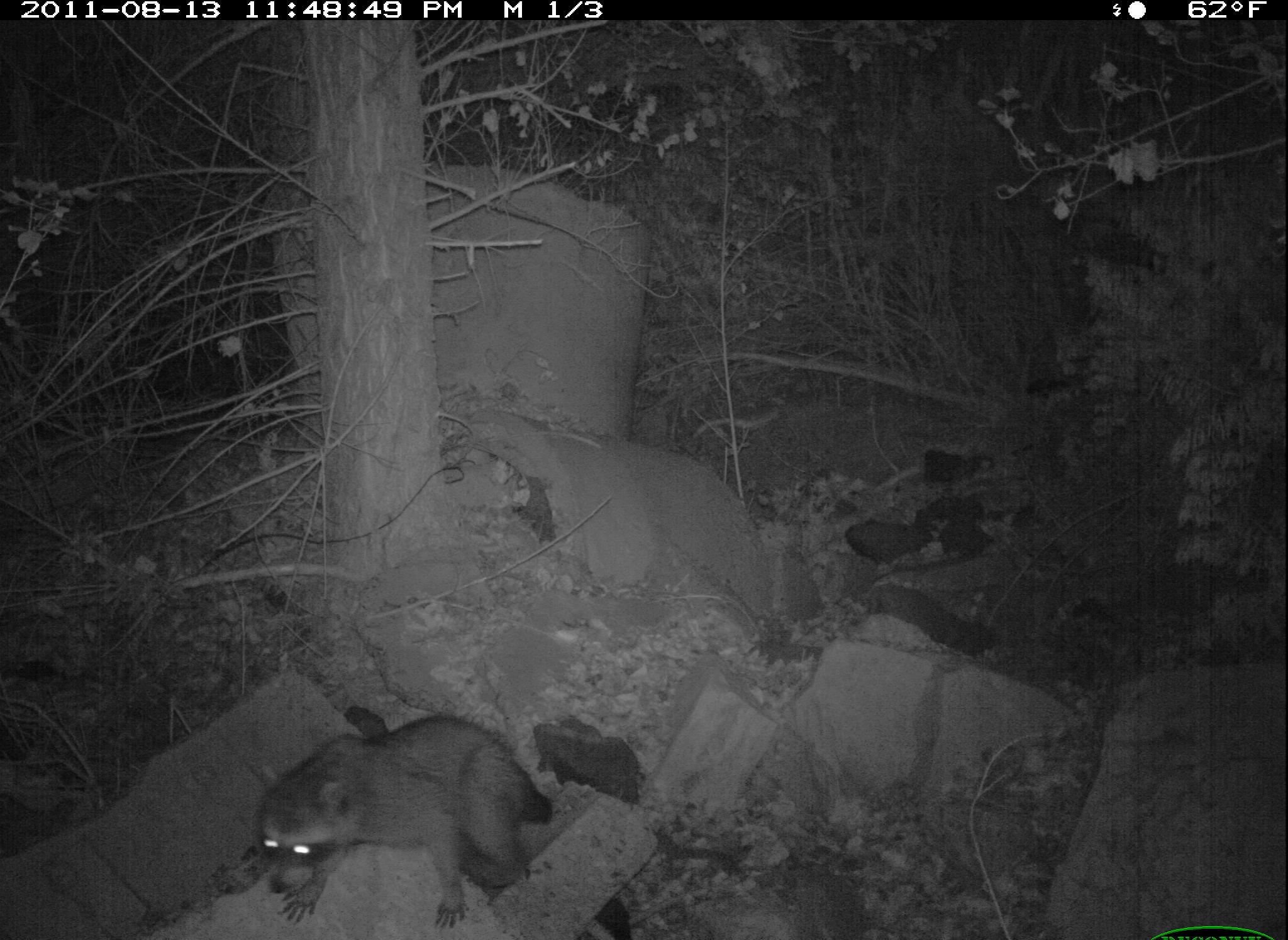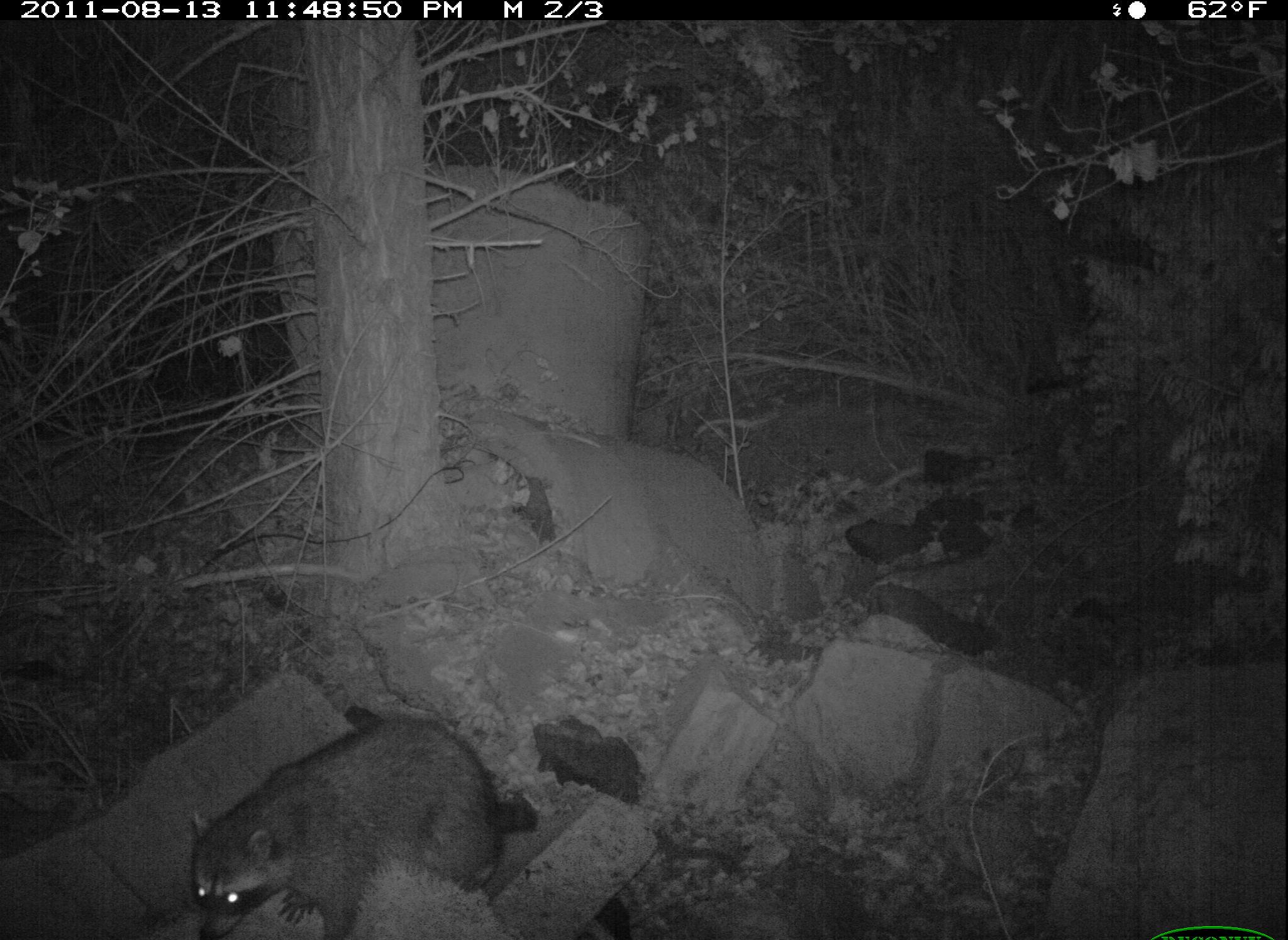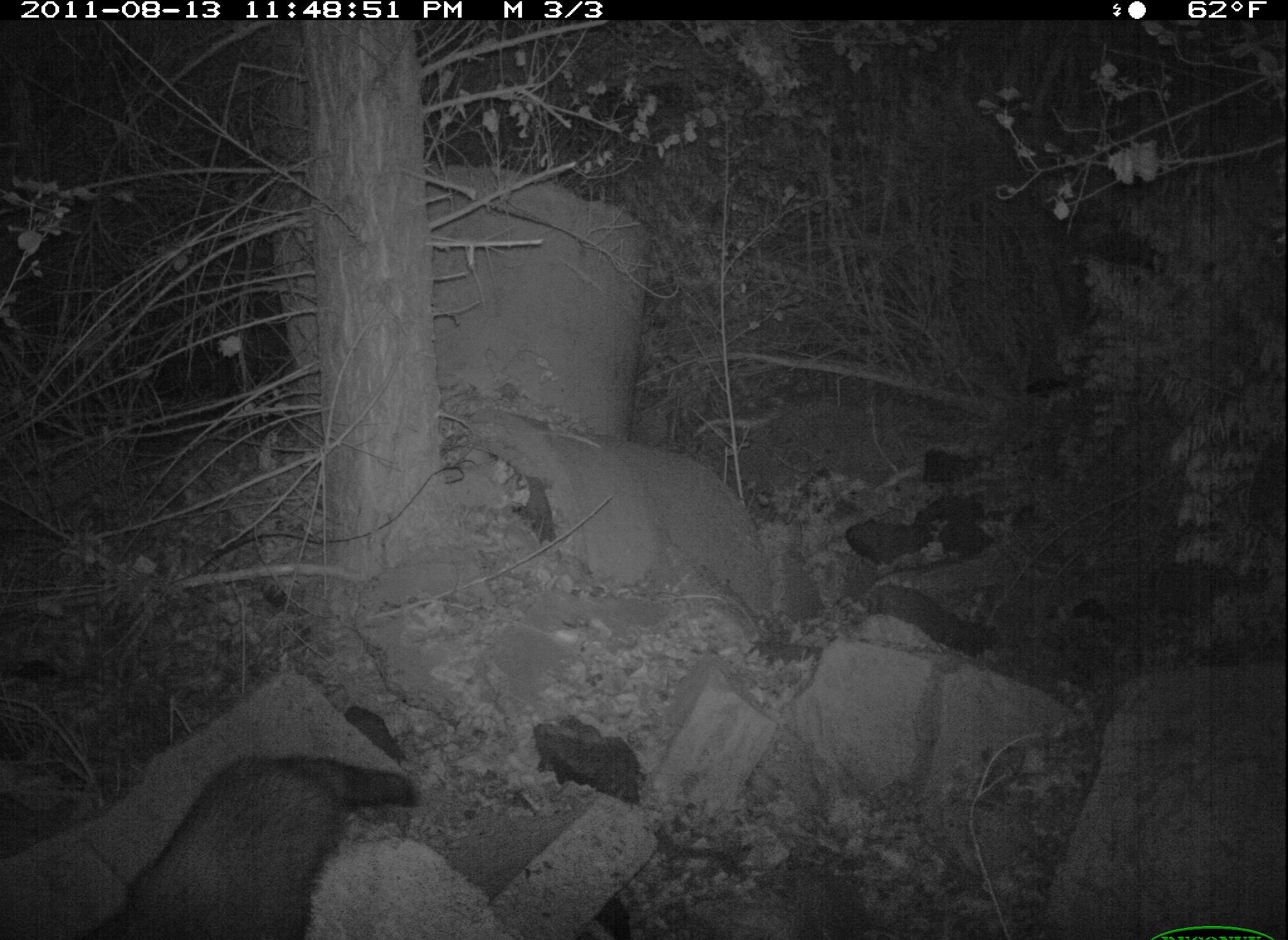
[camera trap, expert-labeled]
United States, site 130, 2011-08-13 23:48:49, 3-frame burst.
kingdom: Animalia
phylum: Chordata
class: Mammalia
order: Carnivora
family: Procyonidae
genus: Procyon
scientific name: Procyon lotor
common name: raccoon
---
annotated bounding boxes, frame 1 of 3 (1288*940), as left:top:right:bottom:
raccoon: 251:705:565:933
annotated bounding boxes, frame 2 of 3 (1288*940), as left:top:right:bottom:
raccoon: 179:707:557:940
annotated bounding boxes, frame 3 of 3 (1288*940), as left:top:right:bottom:
raccoon: 79:746:433:940